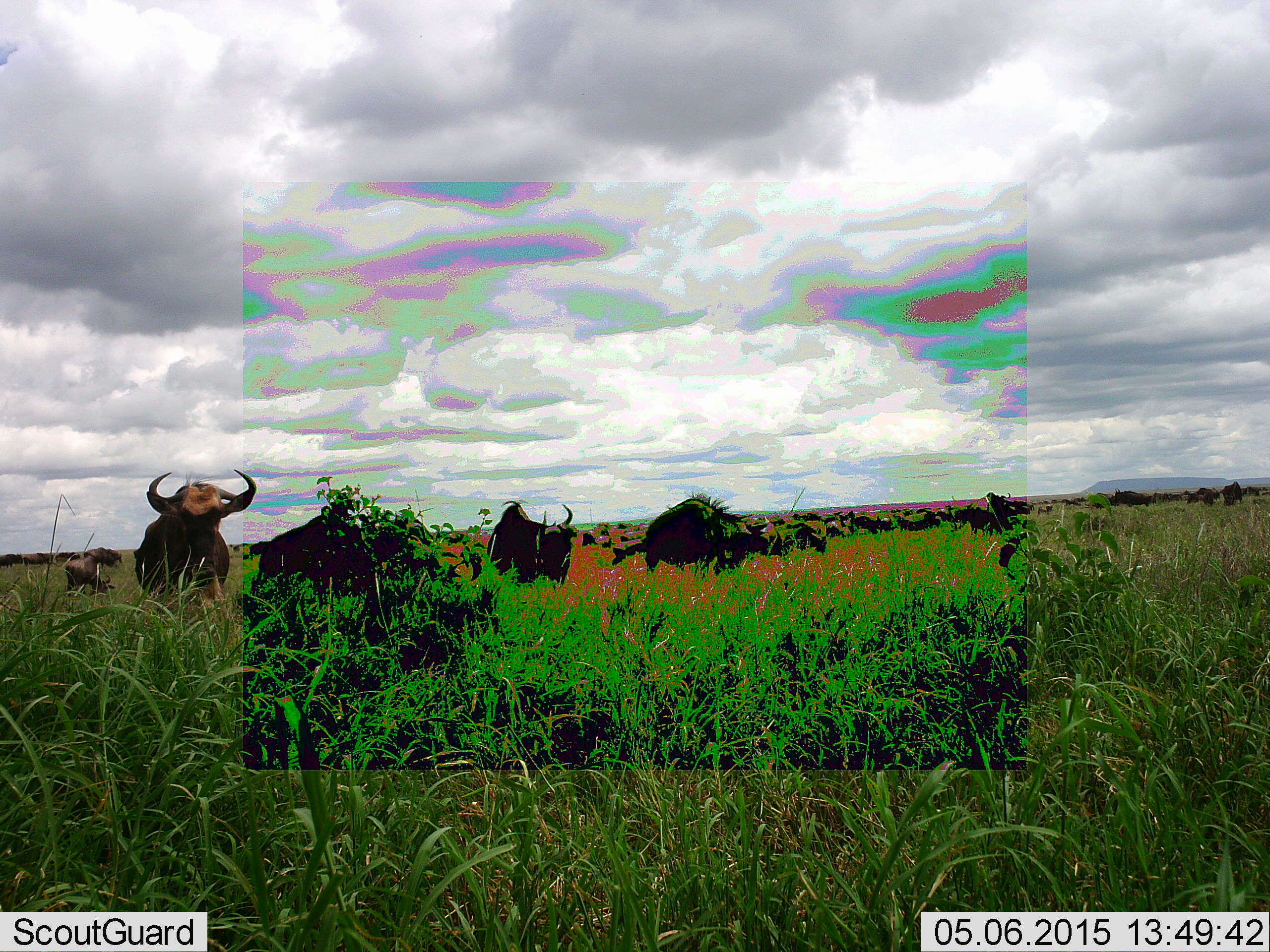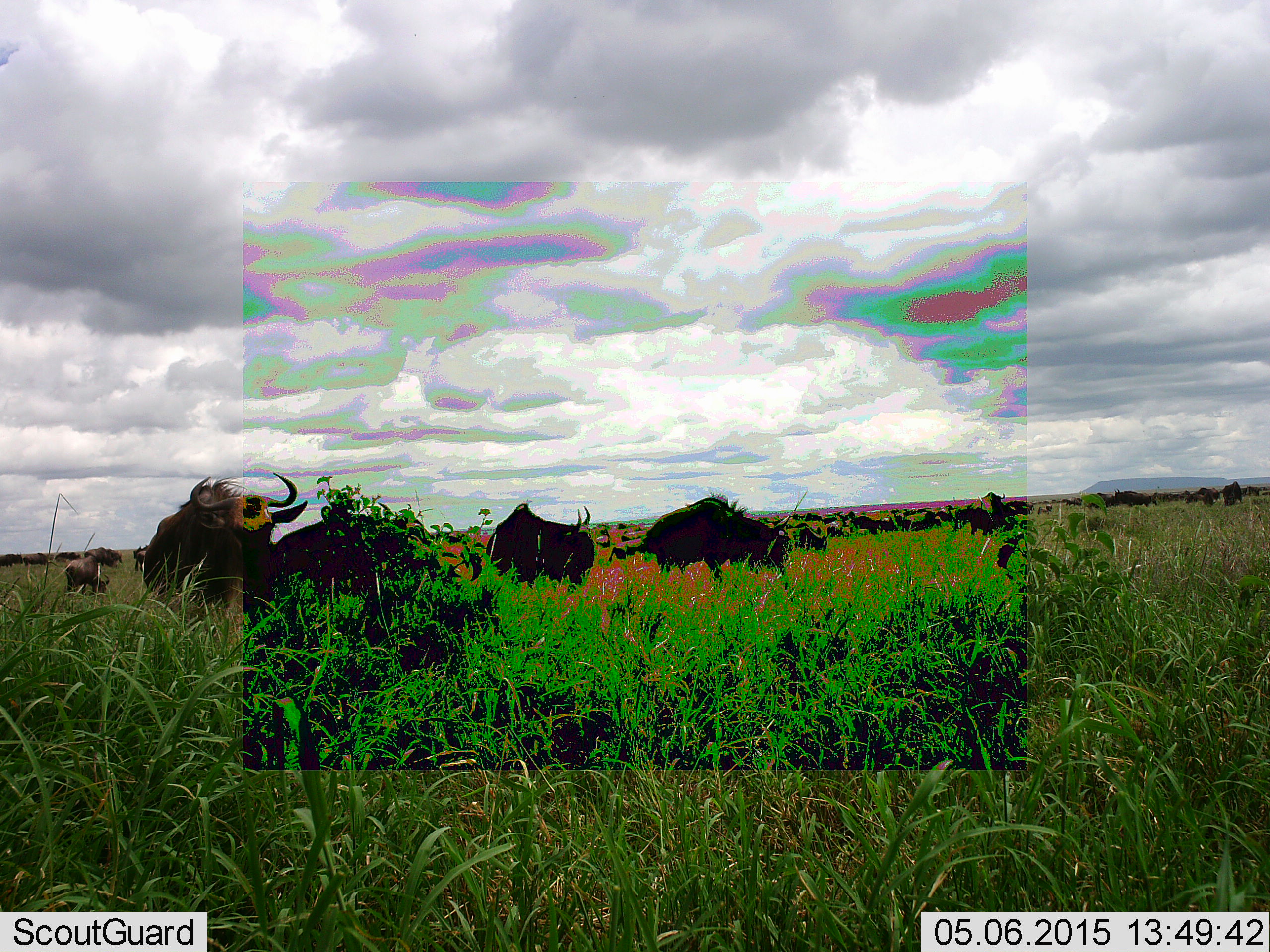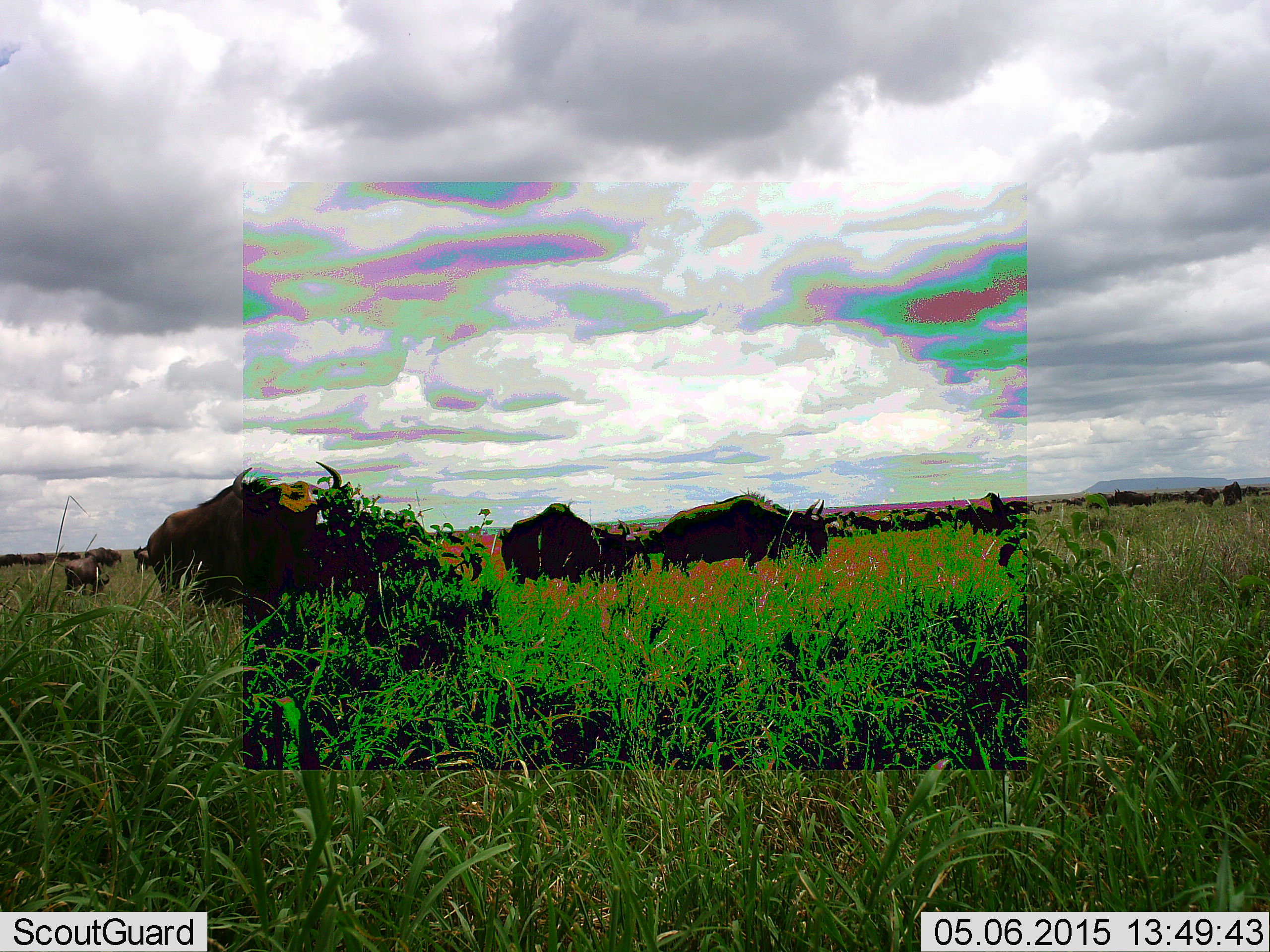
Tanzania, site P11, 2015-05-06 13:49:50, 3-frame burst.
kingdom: Animalia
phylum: Chordata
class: Mammalia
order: Artiodactyla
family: Bovidae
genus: Connochaetes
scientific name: Connochaetes taurinus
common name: blue wildebeest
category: wildebeest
Wildebeest (blue wildebeest) (Connochaetes taurinus), count 11-50. Behavior (volunteer vote fractions): standing 60%, resting 0%, moving 70%, interacting 0%. Young present (vote fraction): 0%. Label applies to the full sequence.